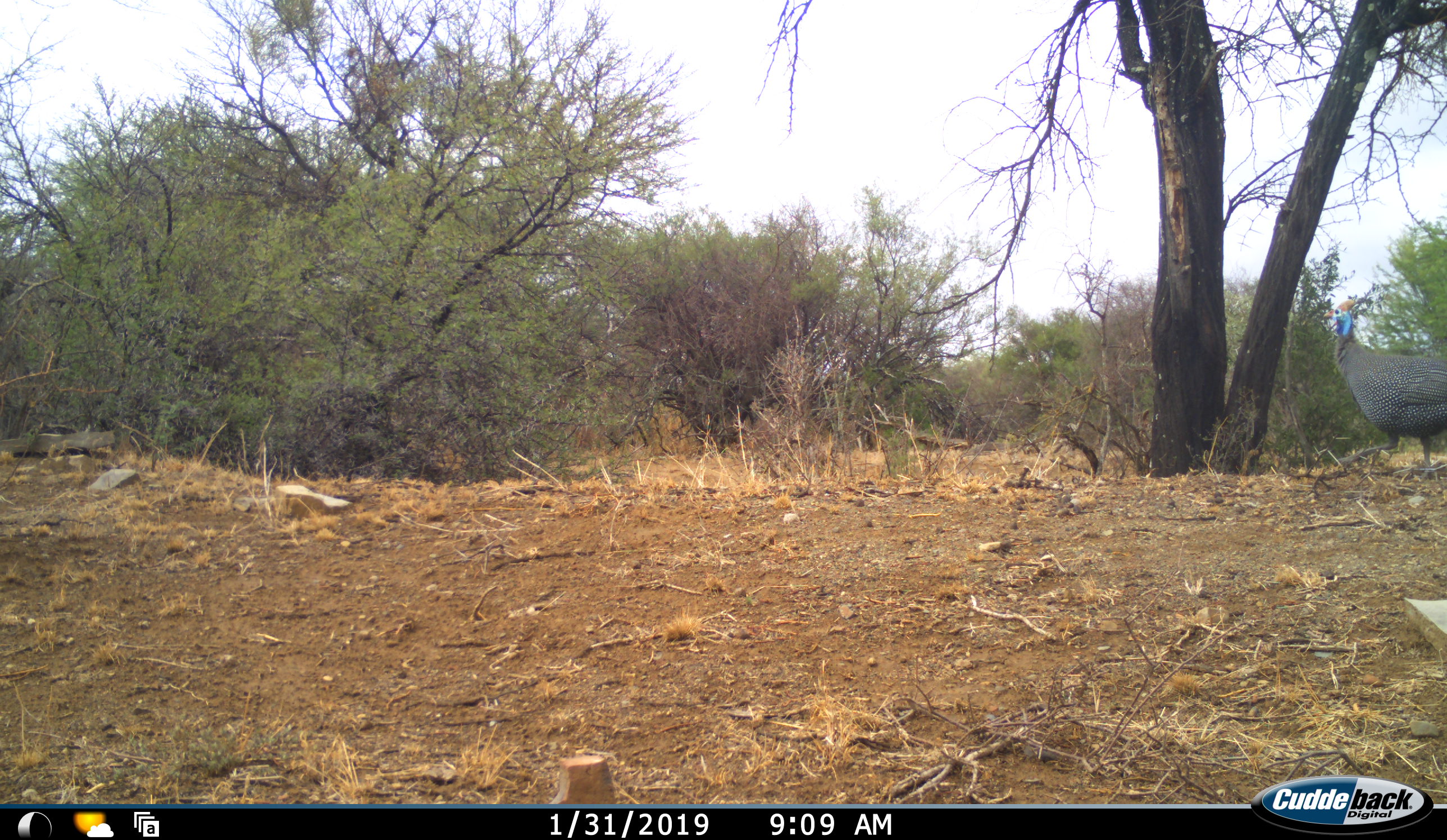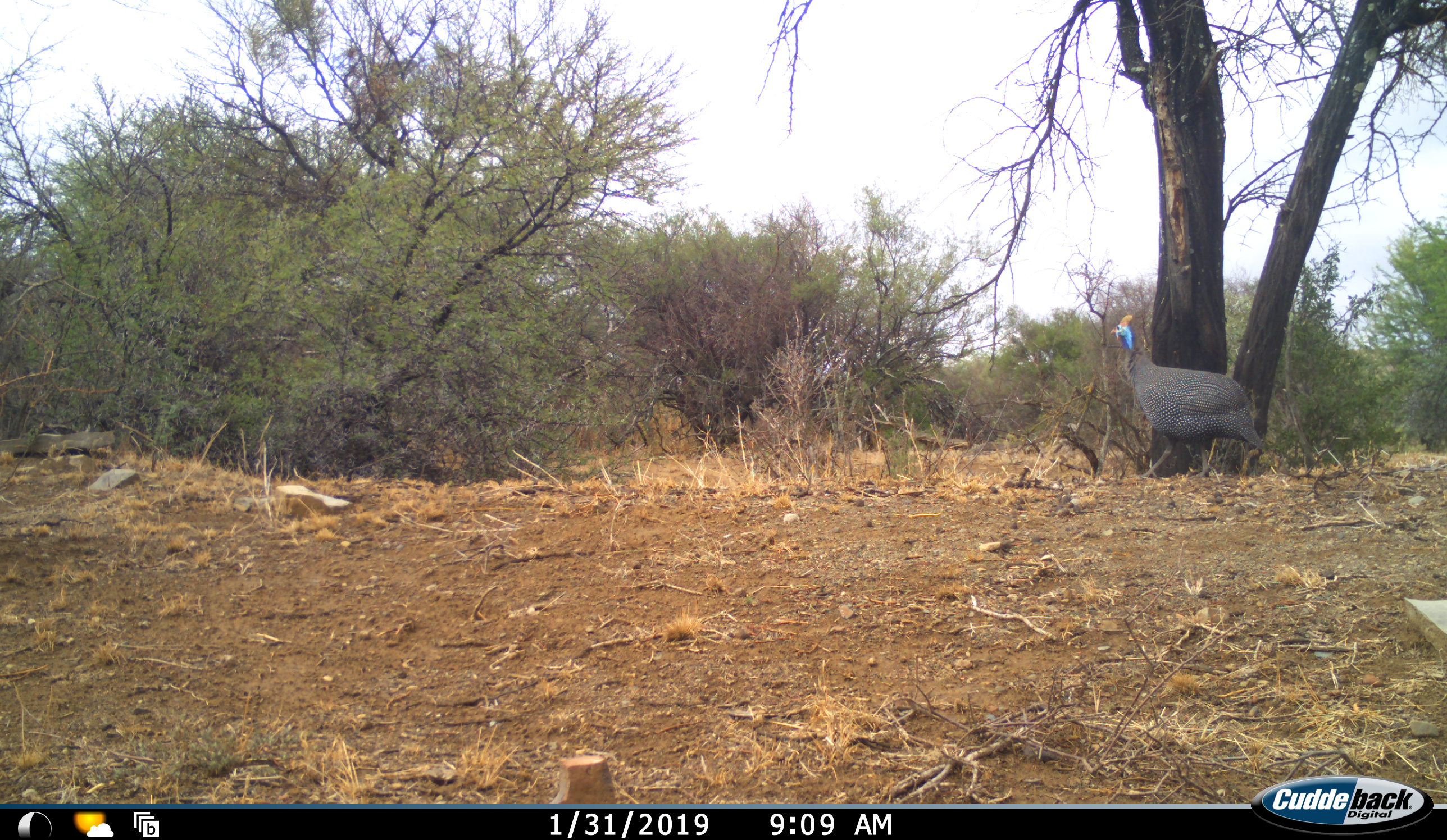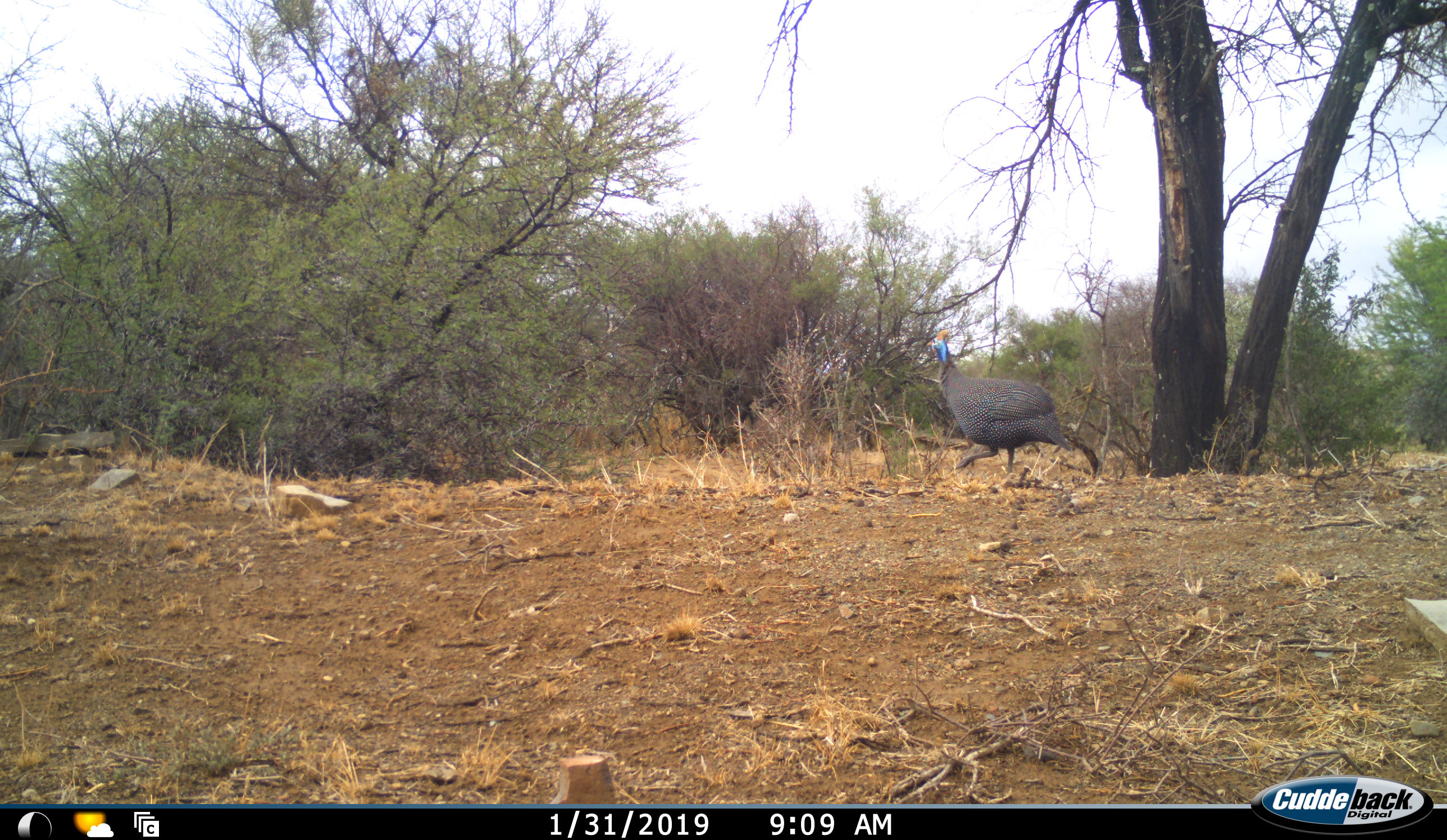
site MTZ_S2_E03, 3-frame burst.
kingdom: Animalia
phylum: Chordata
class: Aves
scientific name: Aves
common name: bird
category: birdother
Birdother (bird) (Aves), count 1. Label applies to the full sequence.